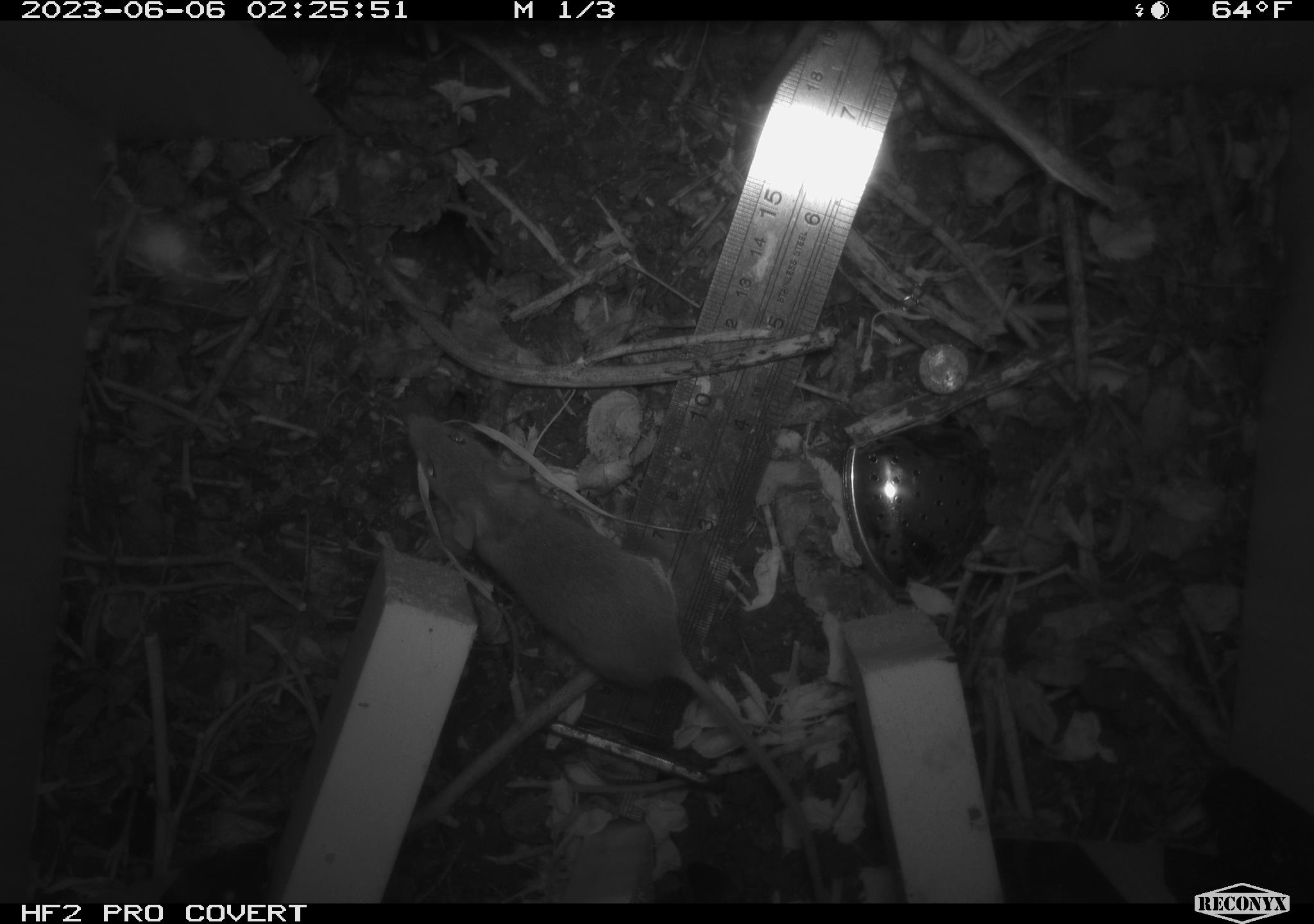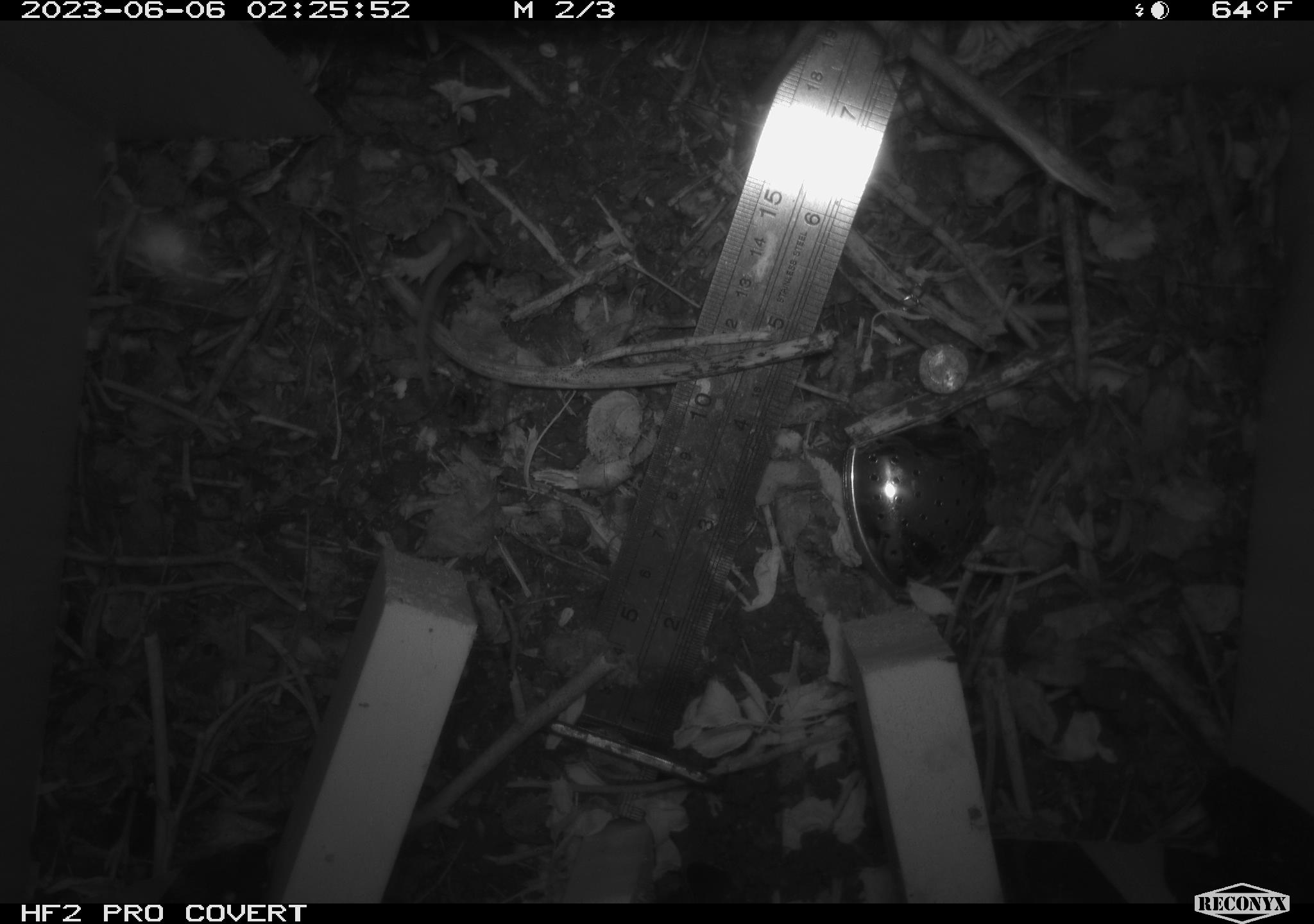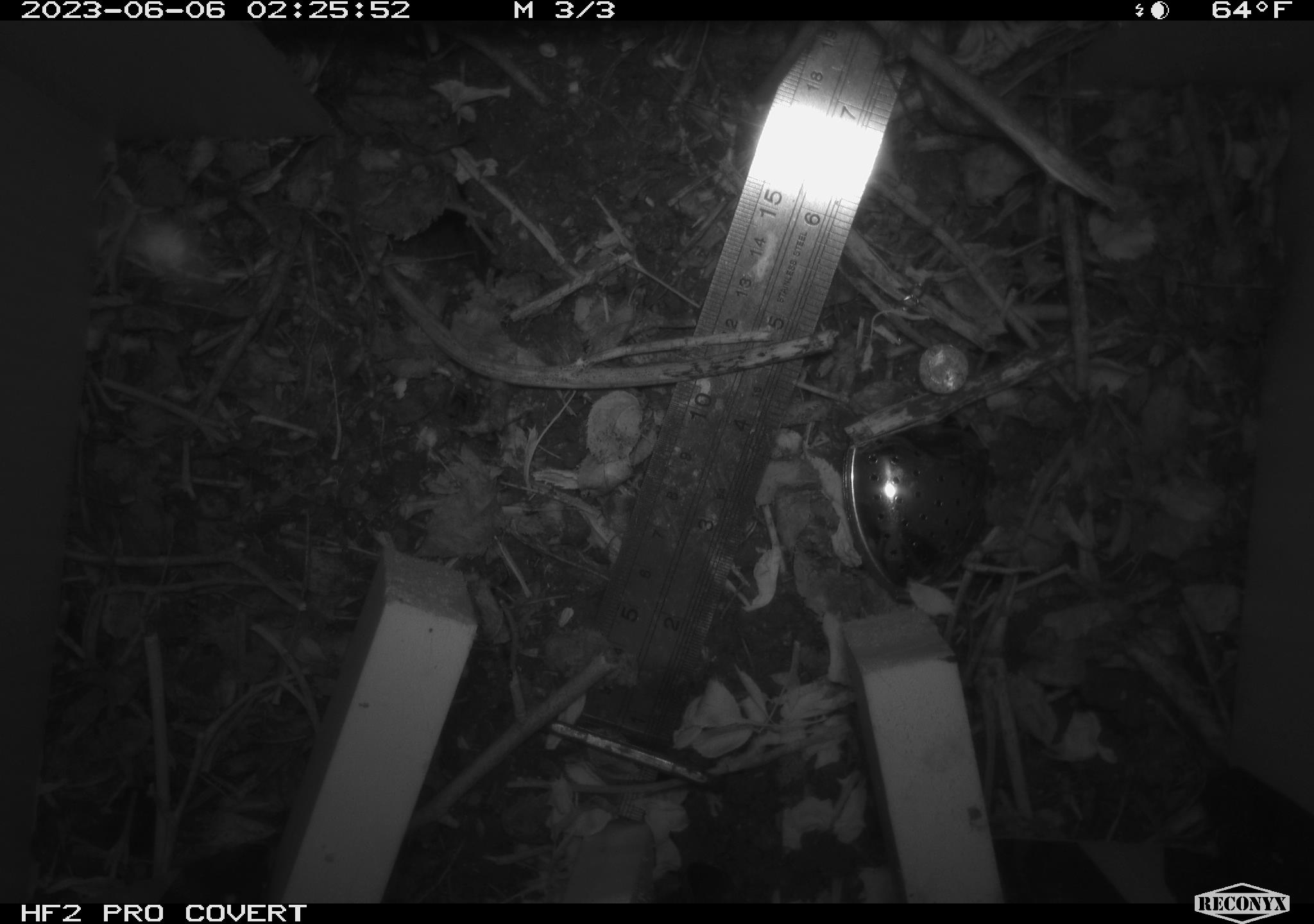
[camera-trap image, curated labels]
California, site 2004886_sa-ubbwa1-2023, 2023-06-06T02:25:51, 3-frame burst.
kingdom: Animalia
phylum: Chordata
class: Mammalia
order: Rodentia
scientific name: Rodentia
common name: rodent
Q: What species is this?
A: Rodent (Rodentia).